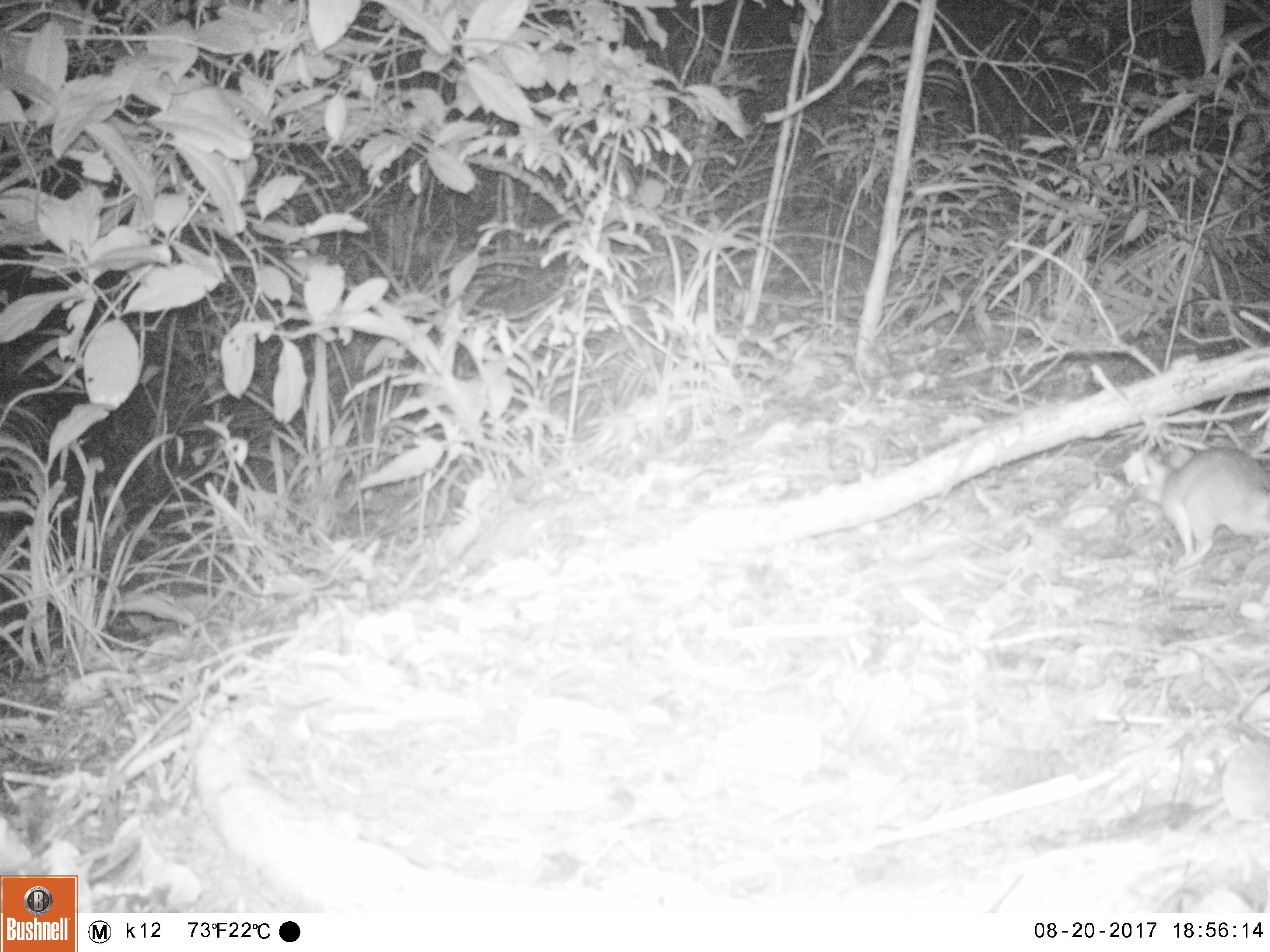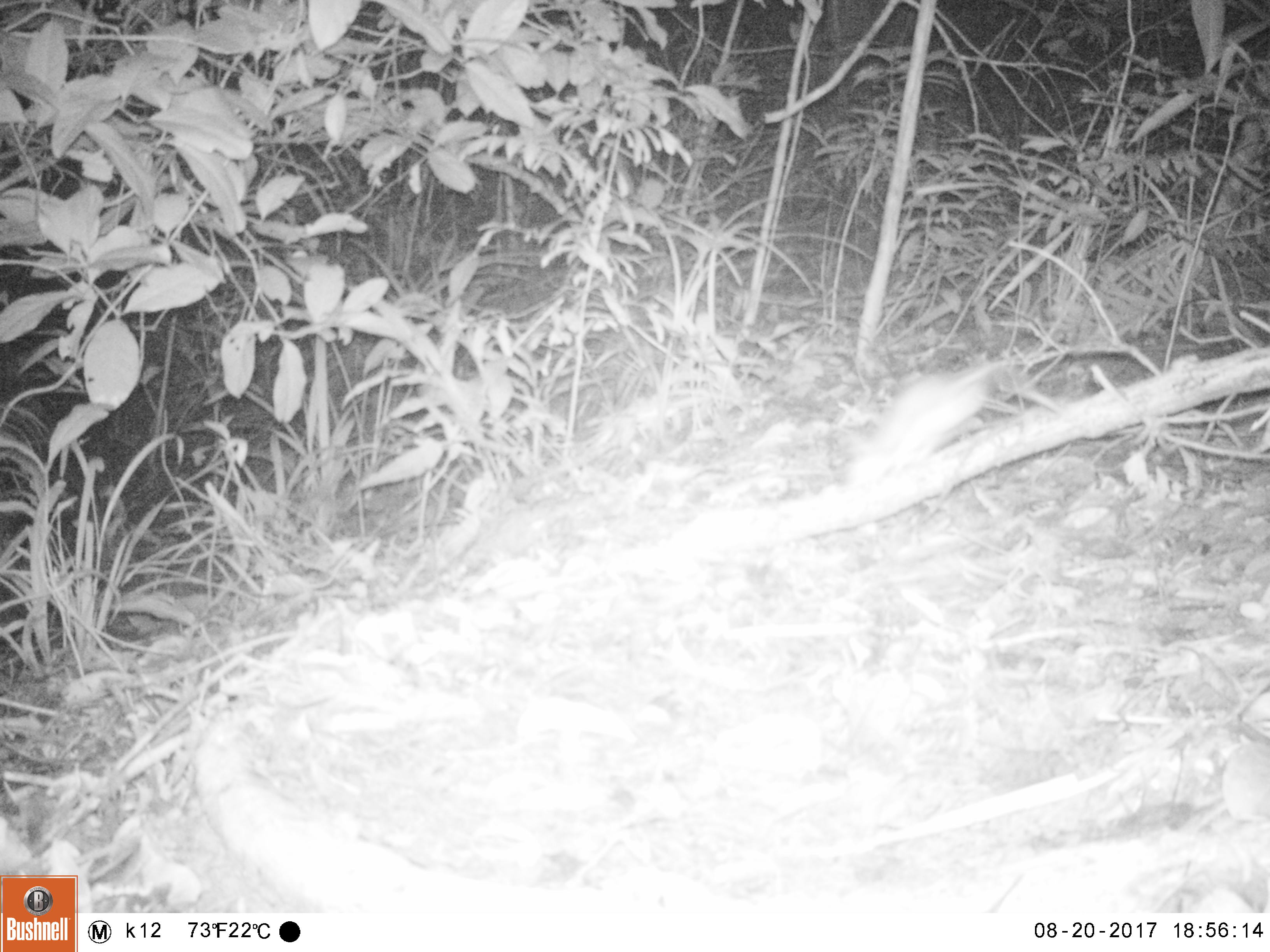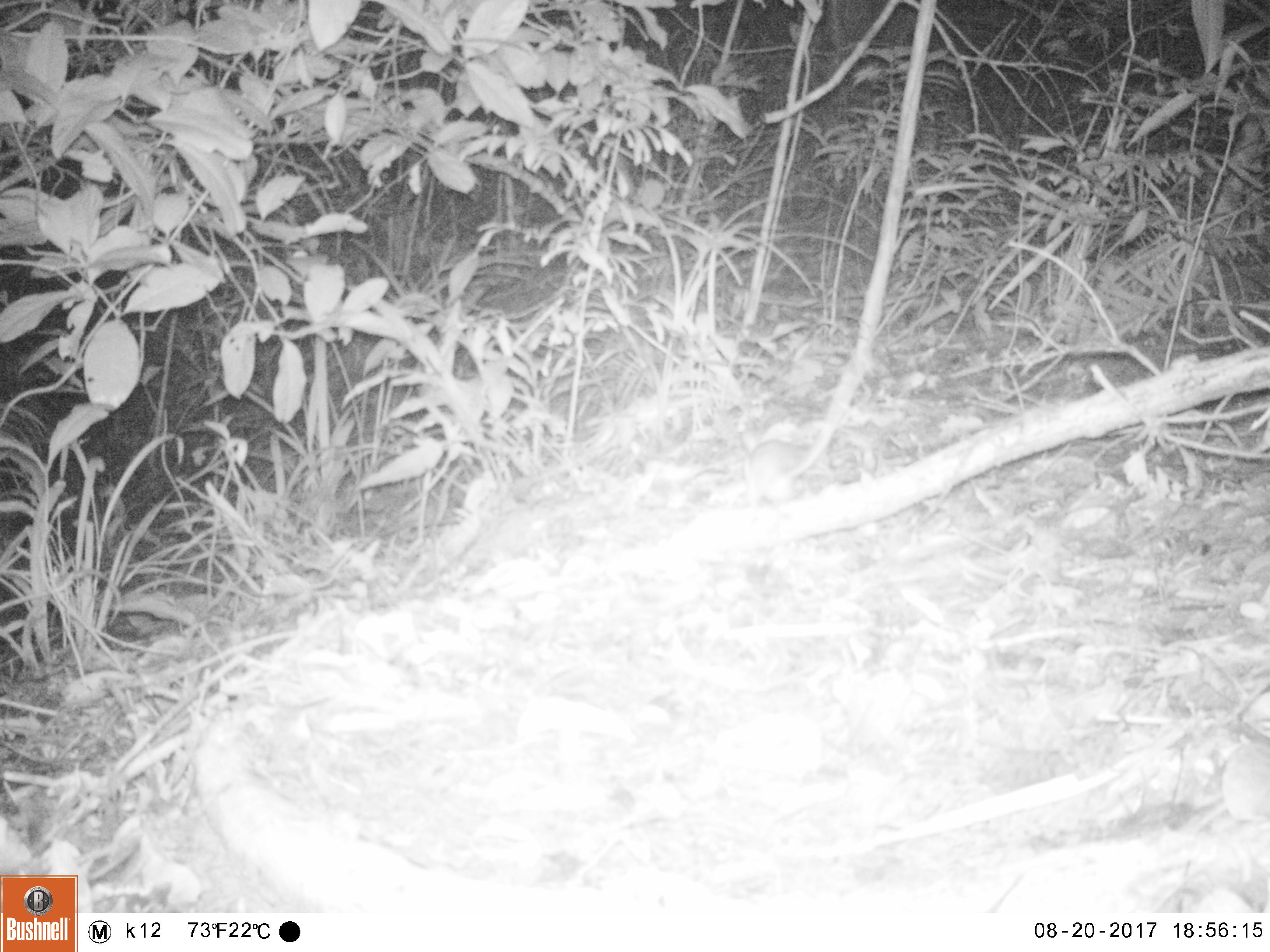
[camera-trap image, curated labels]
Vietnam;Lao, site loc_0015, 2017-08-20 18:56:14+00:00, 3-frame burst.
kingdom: Animalia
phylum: Chordata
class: Mammalia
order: Rodentia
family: Muridae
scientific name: Muridae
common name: old-world mice and rats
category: unidentified murid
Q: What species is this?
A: Unidentified murid (old-world mice and rats) (Muridae).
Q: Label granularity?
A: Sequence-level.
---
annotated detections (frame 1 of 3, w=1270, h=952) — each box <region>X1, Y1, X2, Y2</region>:
unidentified murid: <region>1131, 445, 1269, 570</region>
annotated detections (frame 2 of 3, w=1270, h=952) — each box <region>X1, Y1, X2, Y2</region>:
unidentified murid: <region>844, 354, 1011, 485</region>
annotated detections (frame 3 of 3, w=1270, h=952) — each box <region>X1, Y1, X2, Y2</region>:
unidentified murid: <region>750, 437, 810, 506</region>